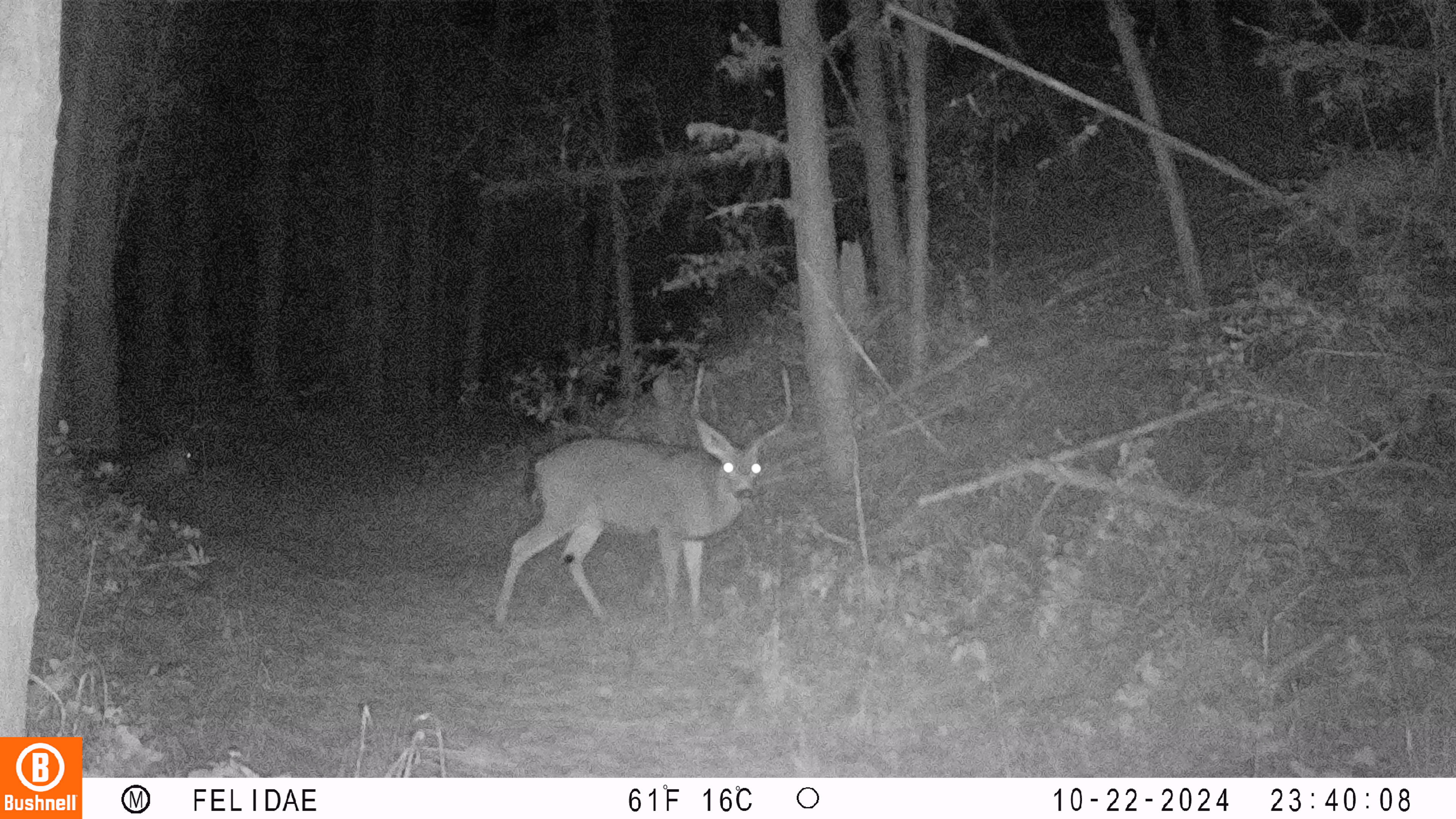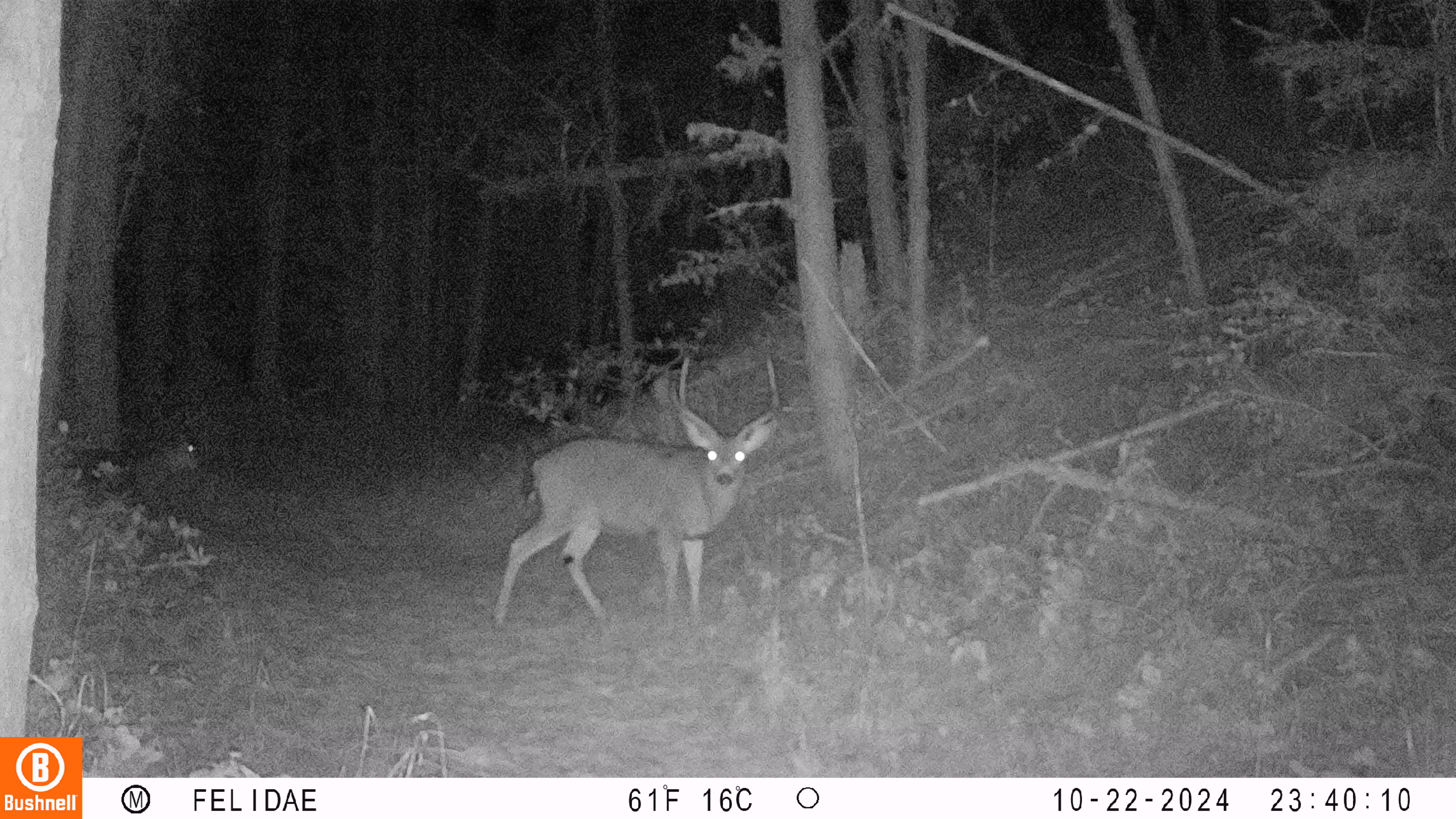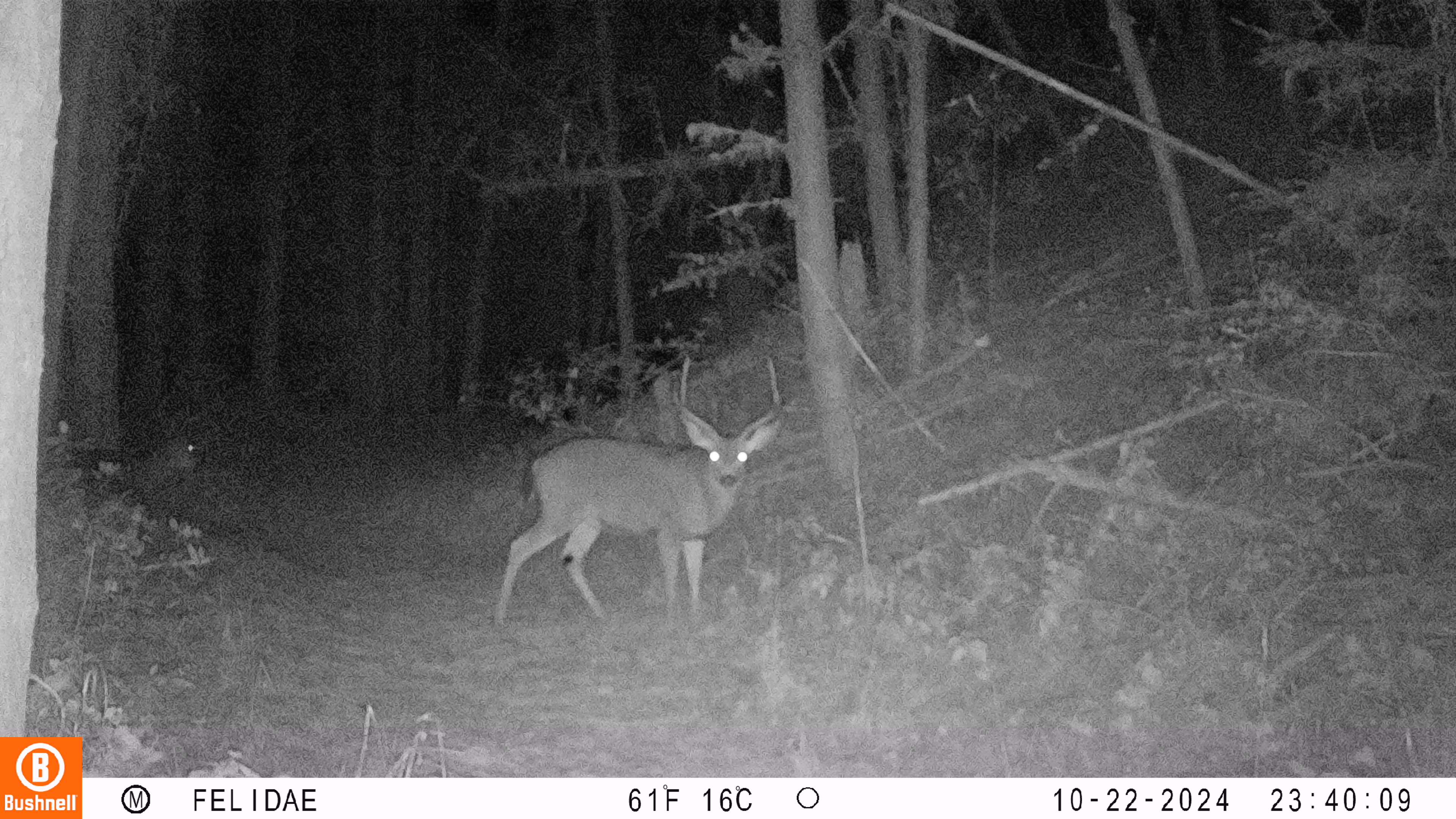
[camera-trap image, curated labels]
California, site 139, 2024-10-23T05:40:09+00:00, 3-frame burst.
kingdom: Animalia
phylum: Chordata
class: Mammalia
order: Artiodactyla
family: Cervidae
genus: Odocoileus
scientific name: Odocoileus hemionus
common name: mule deer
Mule deer (Odocoileus hemionus).